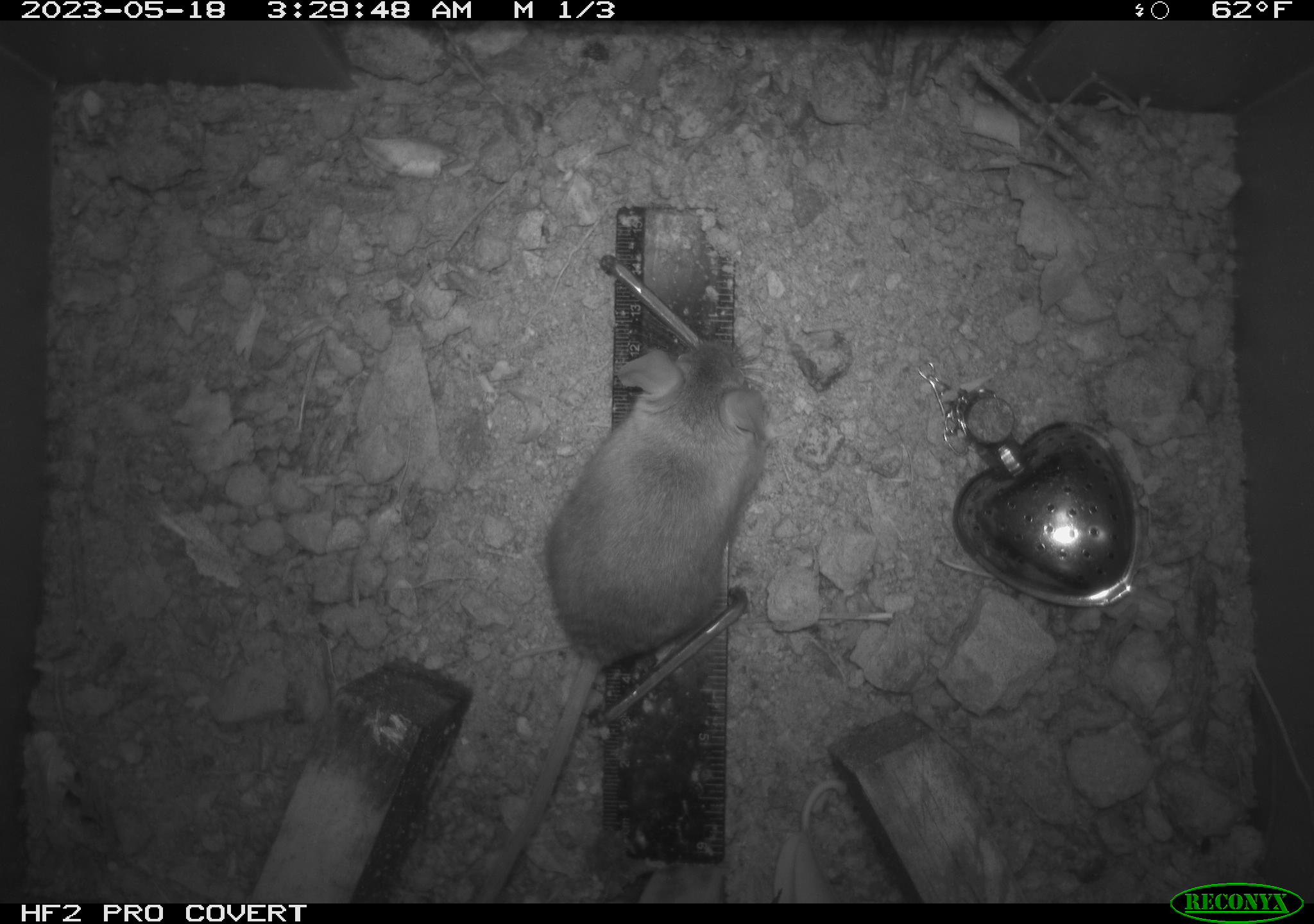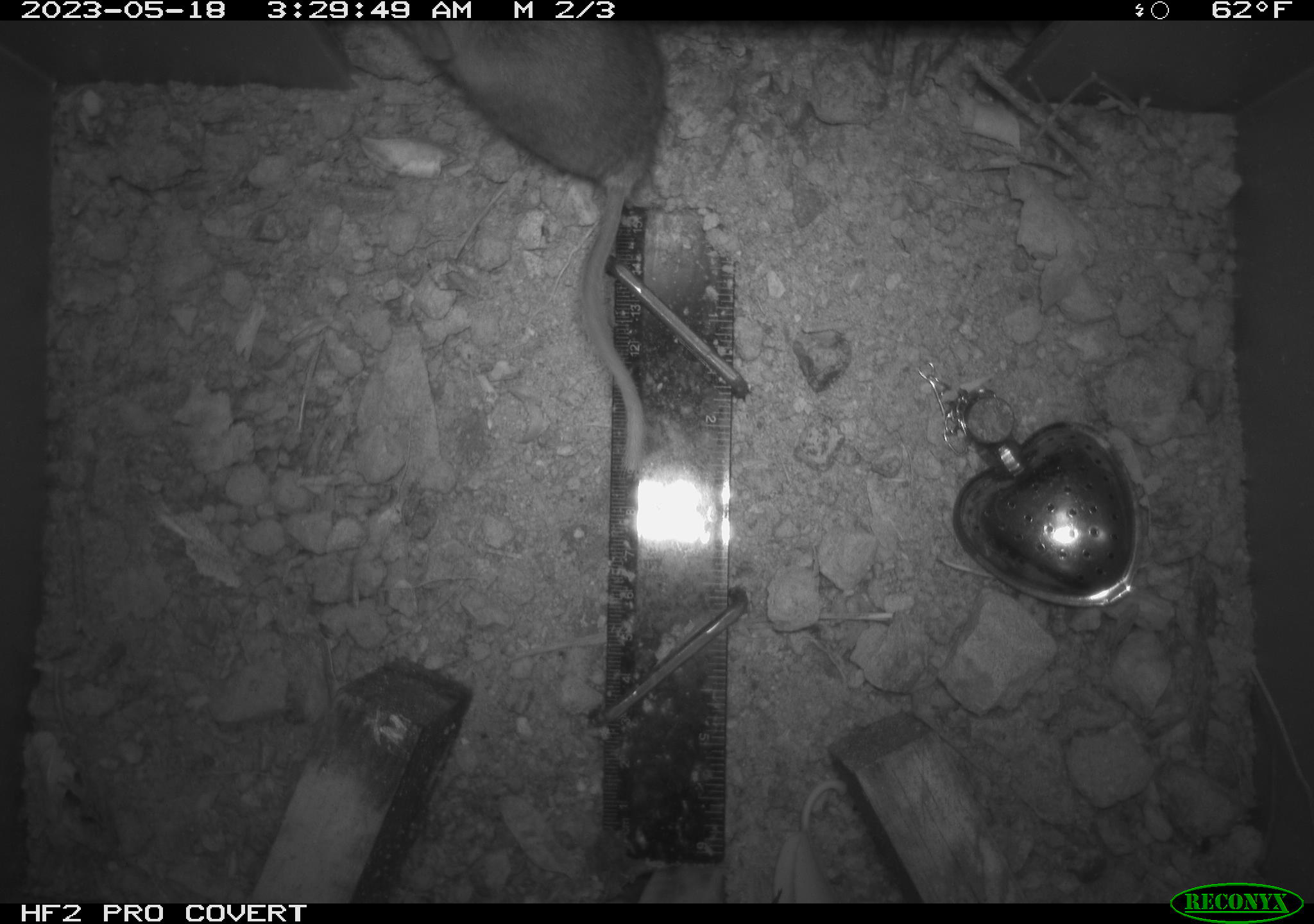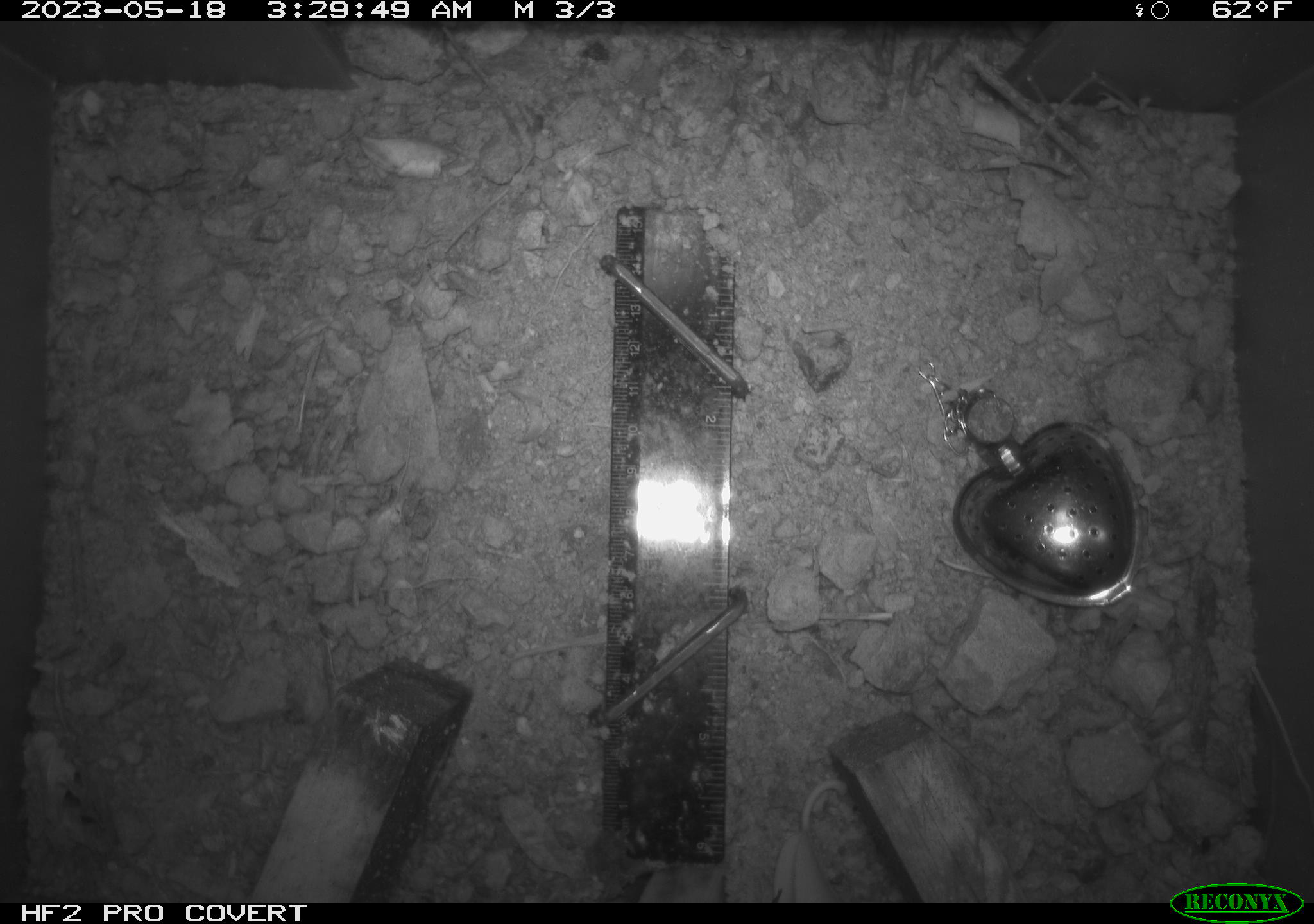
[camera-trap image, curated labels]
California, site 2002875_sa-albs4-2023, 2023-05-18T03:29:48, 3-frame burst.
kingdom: Animalia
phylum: Chordata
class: Mammalia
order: Rodentia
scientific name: Rodentia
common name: mouse species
Mouse species (Rodentia).